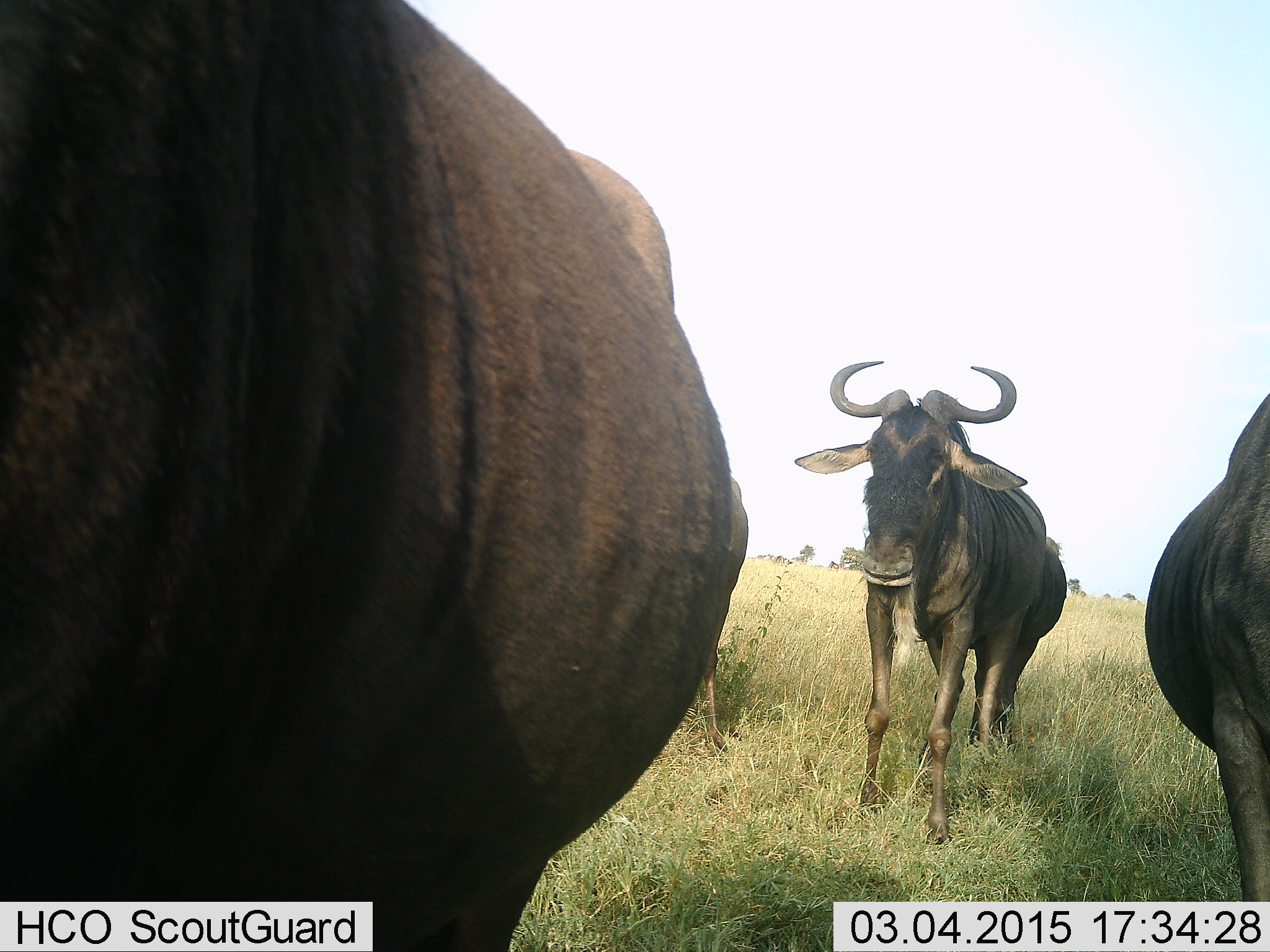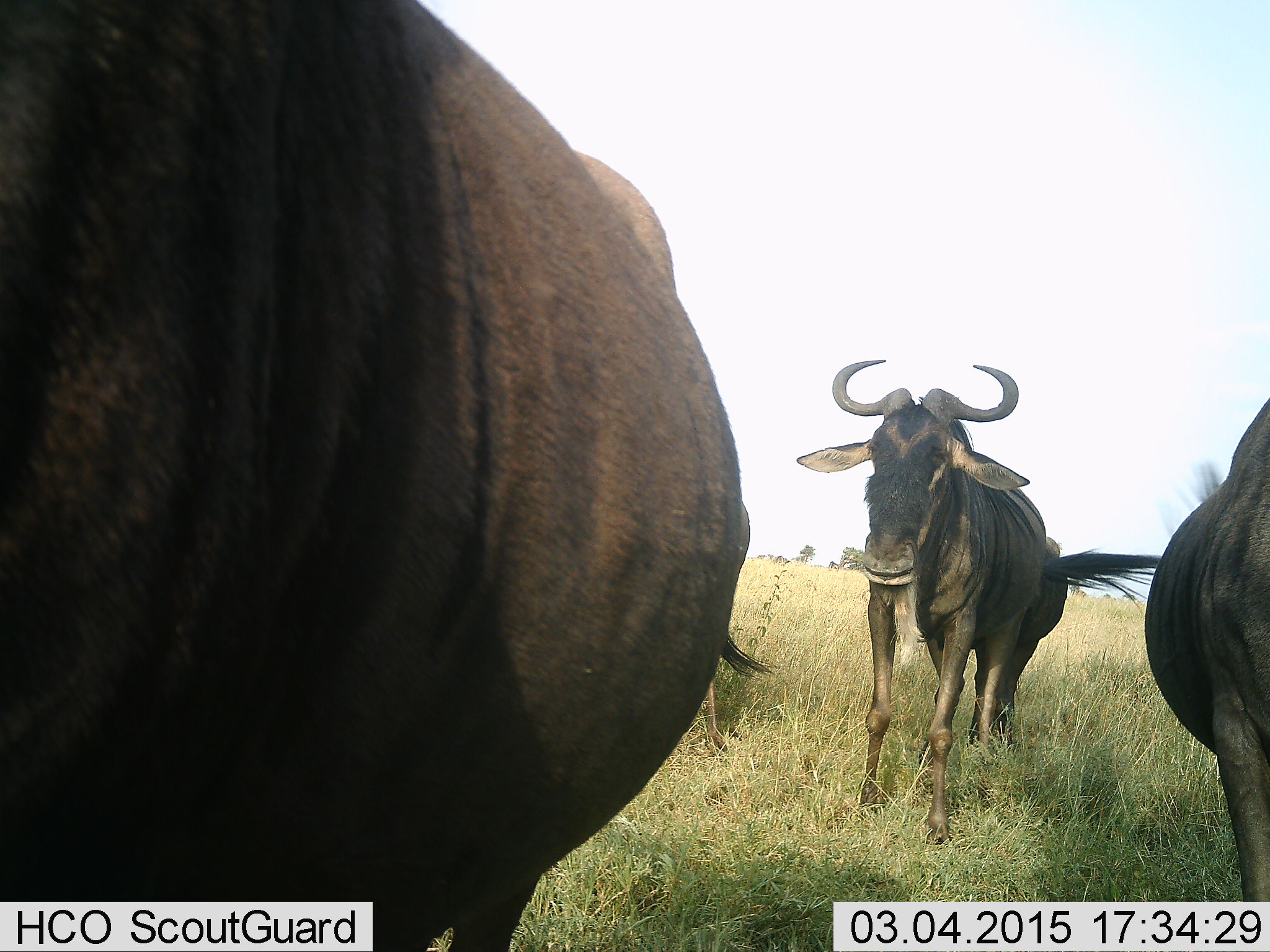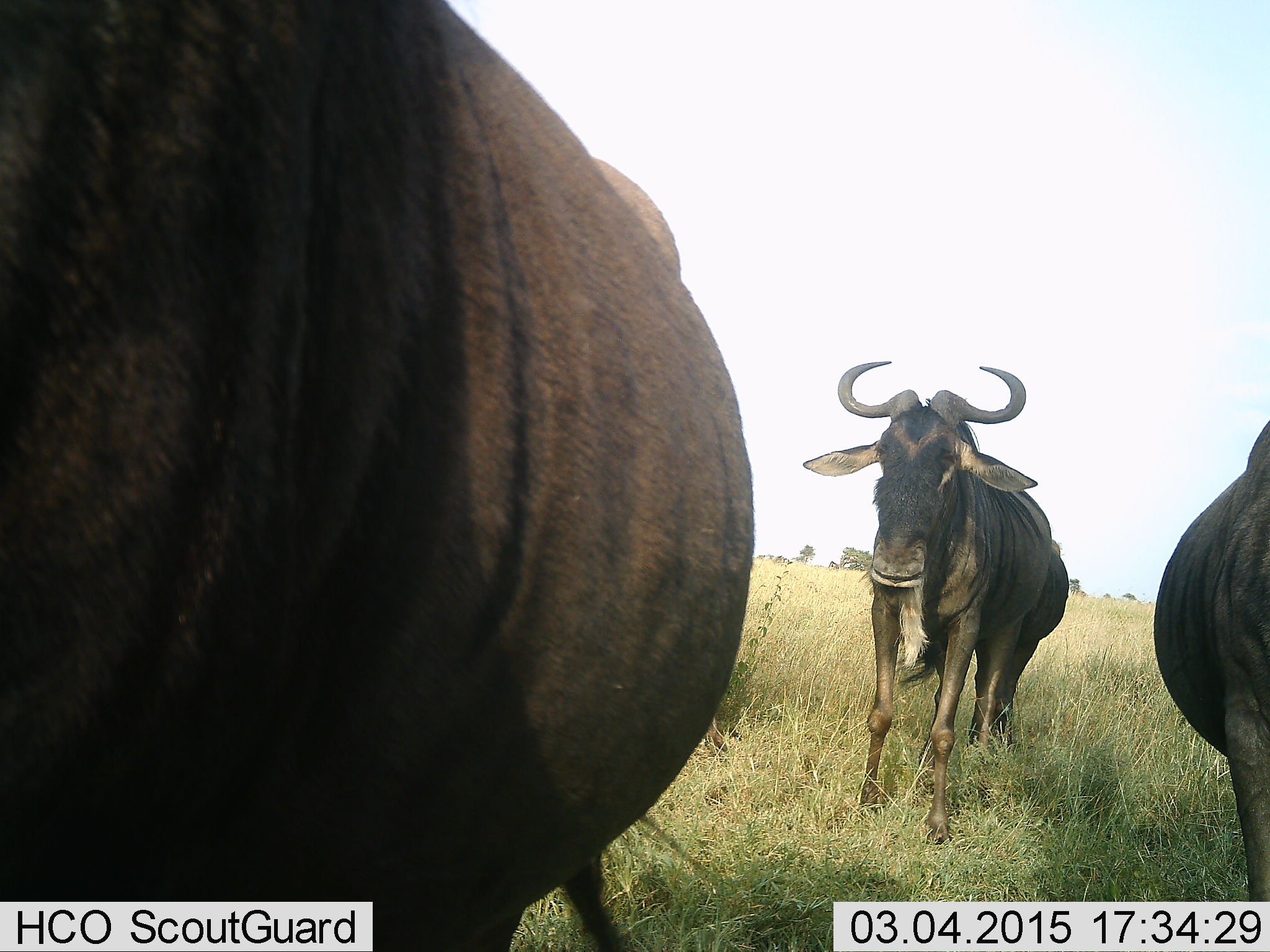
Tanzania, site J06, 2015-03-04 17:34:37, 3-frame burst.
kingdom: Animalia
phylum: Chordata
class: Mammalia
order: Artiodactyla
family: Bovidae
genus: Connochaetes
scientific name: Connochaetes taurinus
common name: blue wildebeest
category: wildebeest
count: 3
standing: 40%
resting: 0%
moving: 60%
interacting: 0%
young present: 0%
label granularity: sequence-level